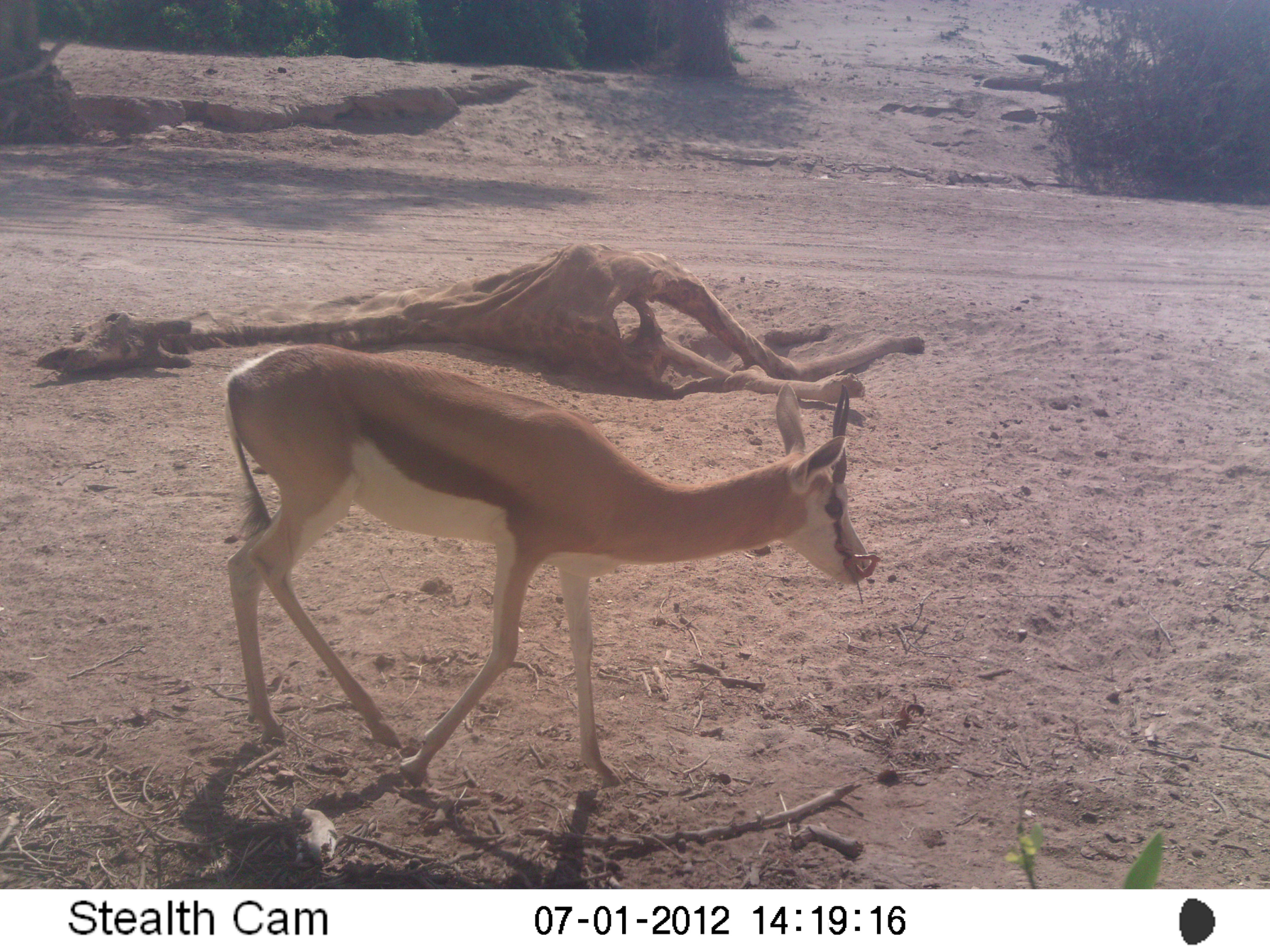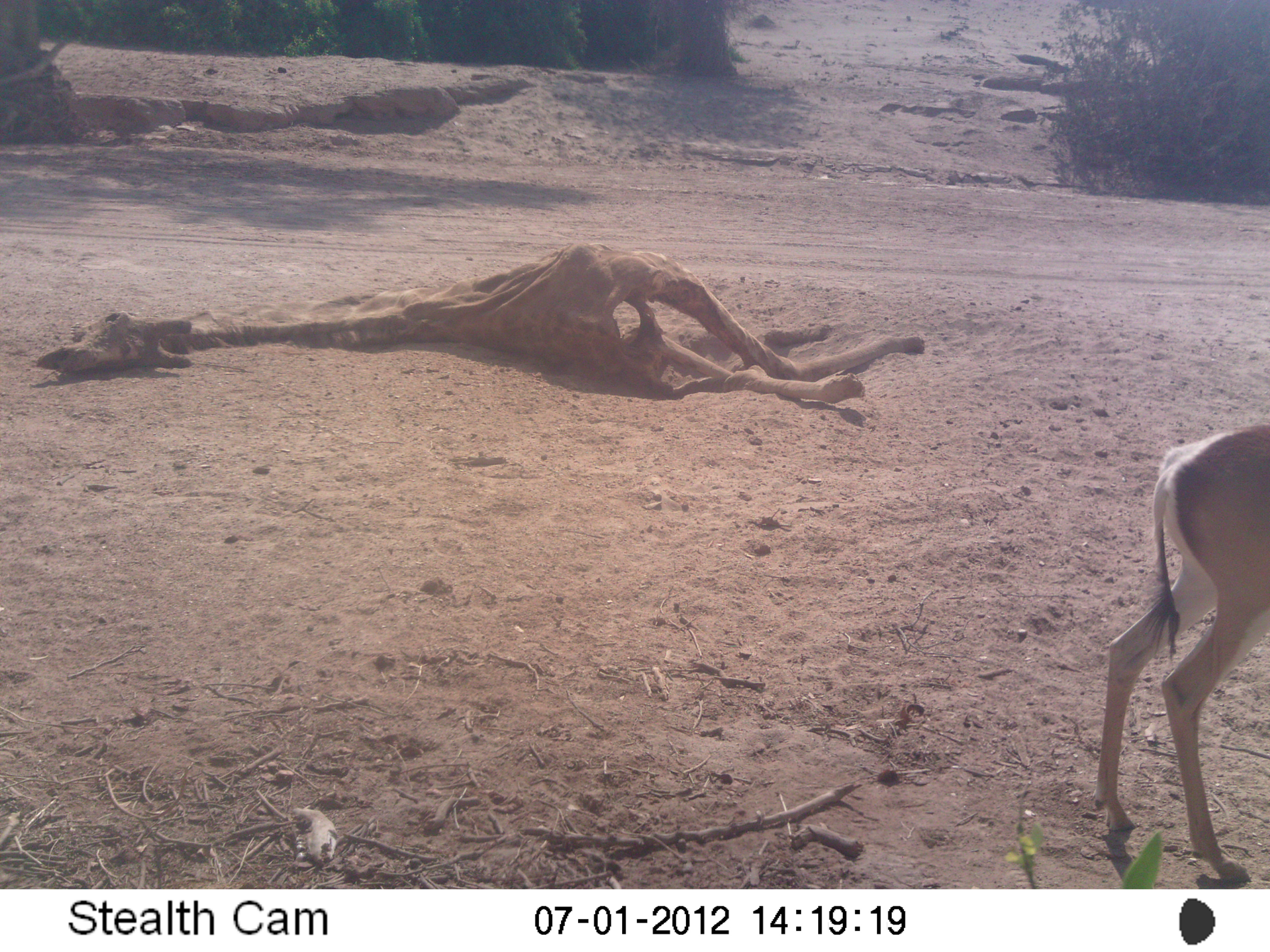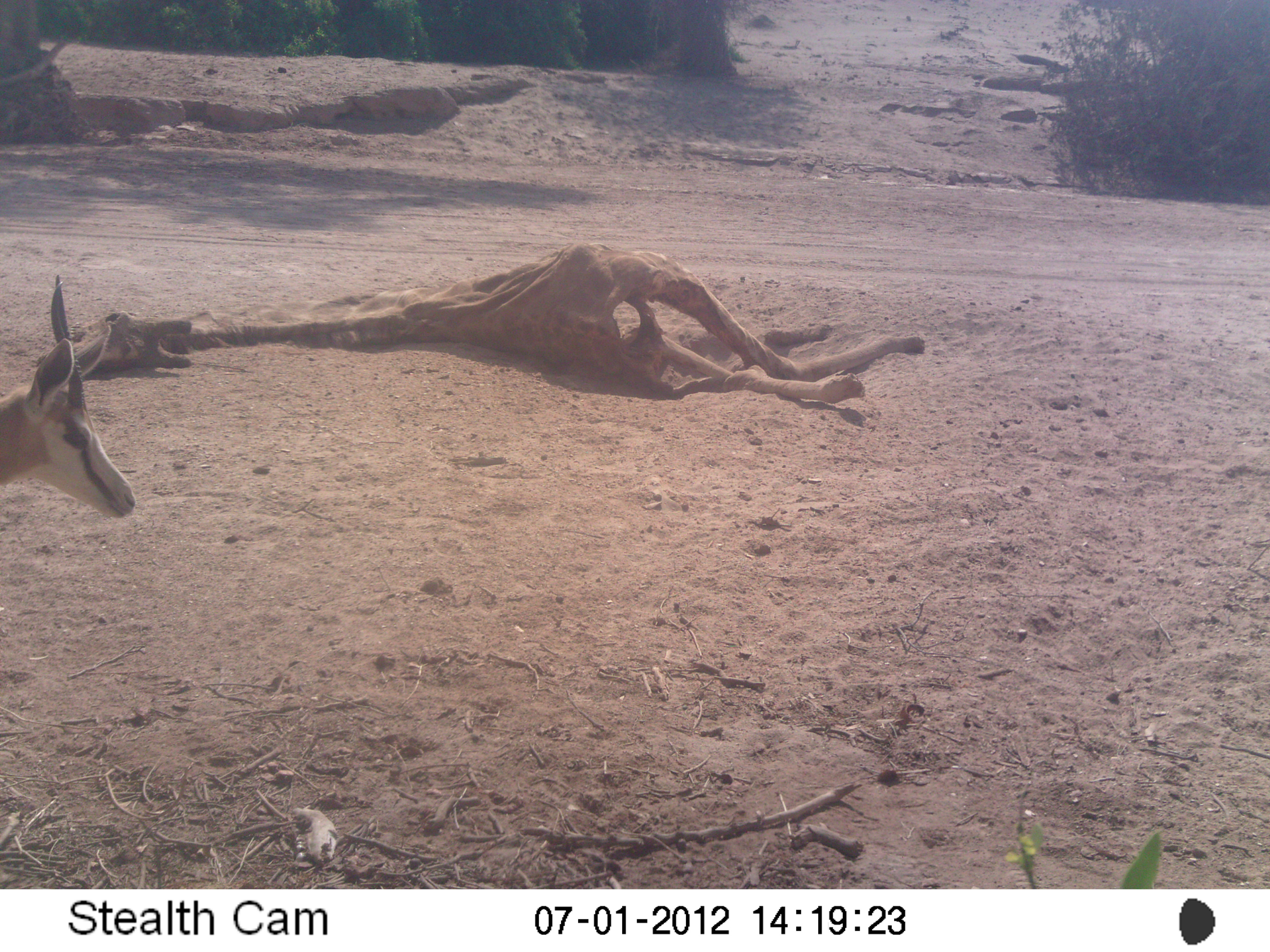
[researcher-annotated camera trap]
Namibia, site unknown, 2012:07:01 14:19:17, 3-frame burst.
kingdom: Animalia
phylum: Chordata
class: Mammalia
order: Artiodactyla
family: Bovidae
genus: Antidorcas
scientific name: Antidorcas marsupialis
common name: springbok